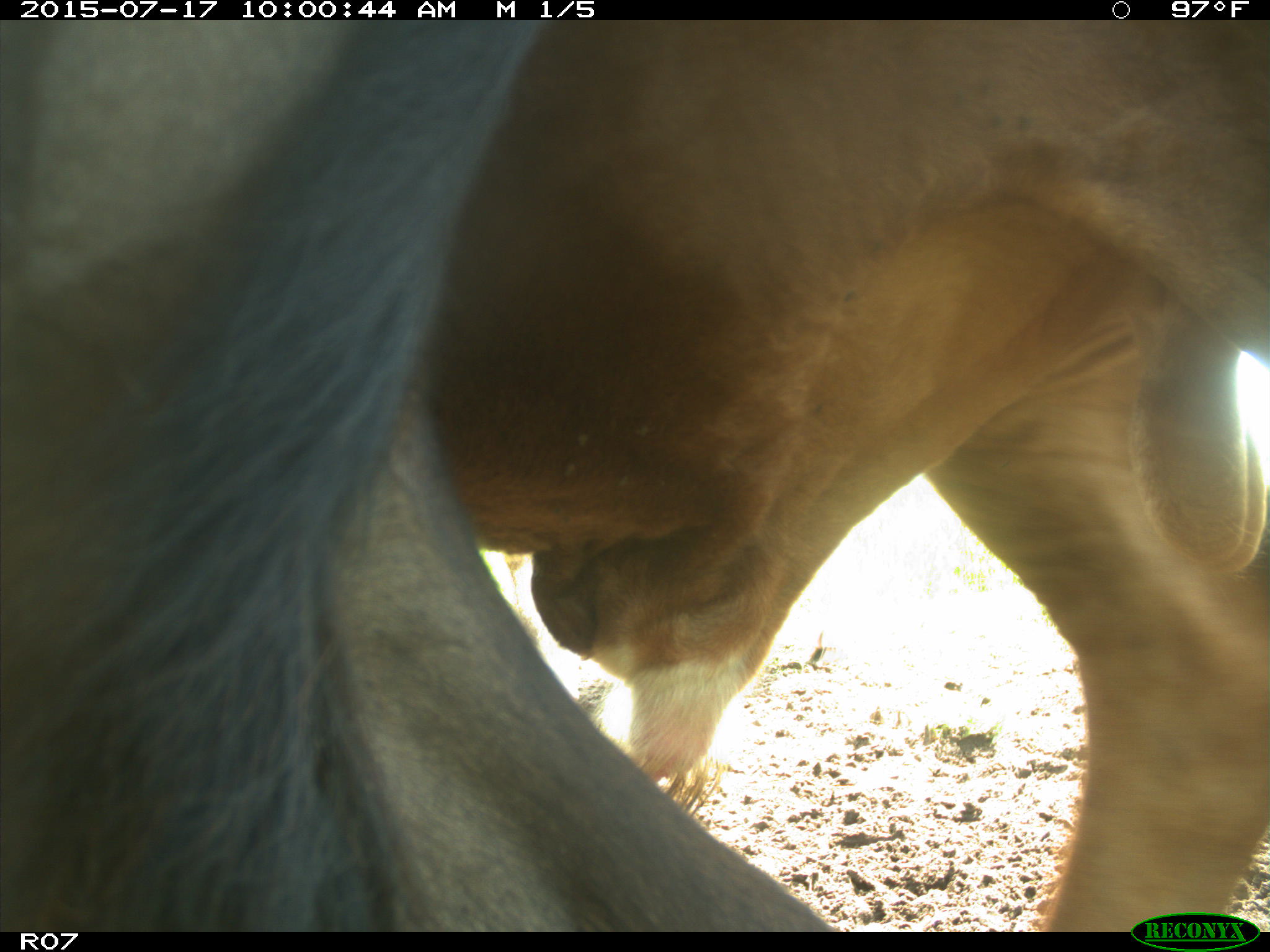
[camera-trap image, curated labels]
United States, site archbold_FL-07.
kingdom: Animalia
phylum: Chordata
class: Mammalia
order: Artiodactyla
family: Bovidae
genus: Bos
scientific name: Bos taurus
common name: domestic cow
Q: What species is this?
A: Bos taurus (domestic cow).